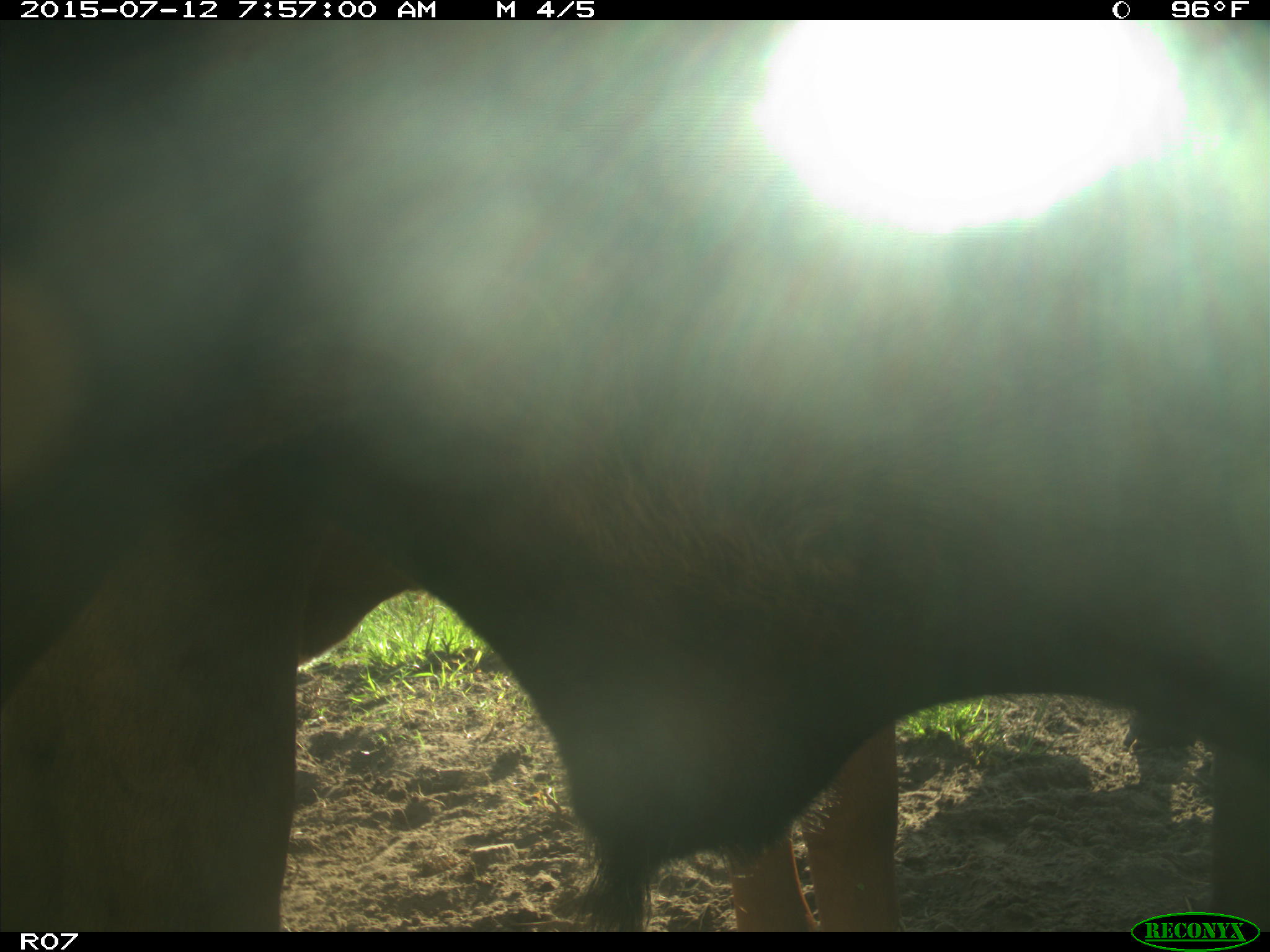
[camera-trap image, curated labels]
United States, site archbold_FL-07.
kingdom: Animalia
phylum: Chordata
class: Mammalia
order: Artiodactyla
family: Bovidae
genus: Bos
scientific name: Bos taurus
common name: domestic cow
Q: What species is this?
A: Bos taurus (domestic cow).